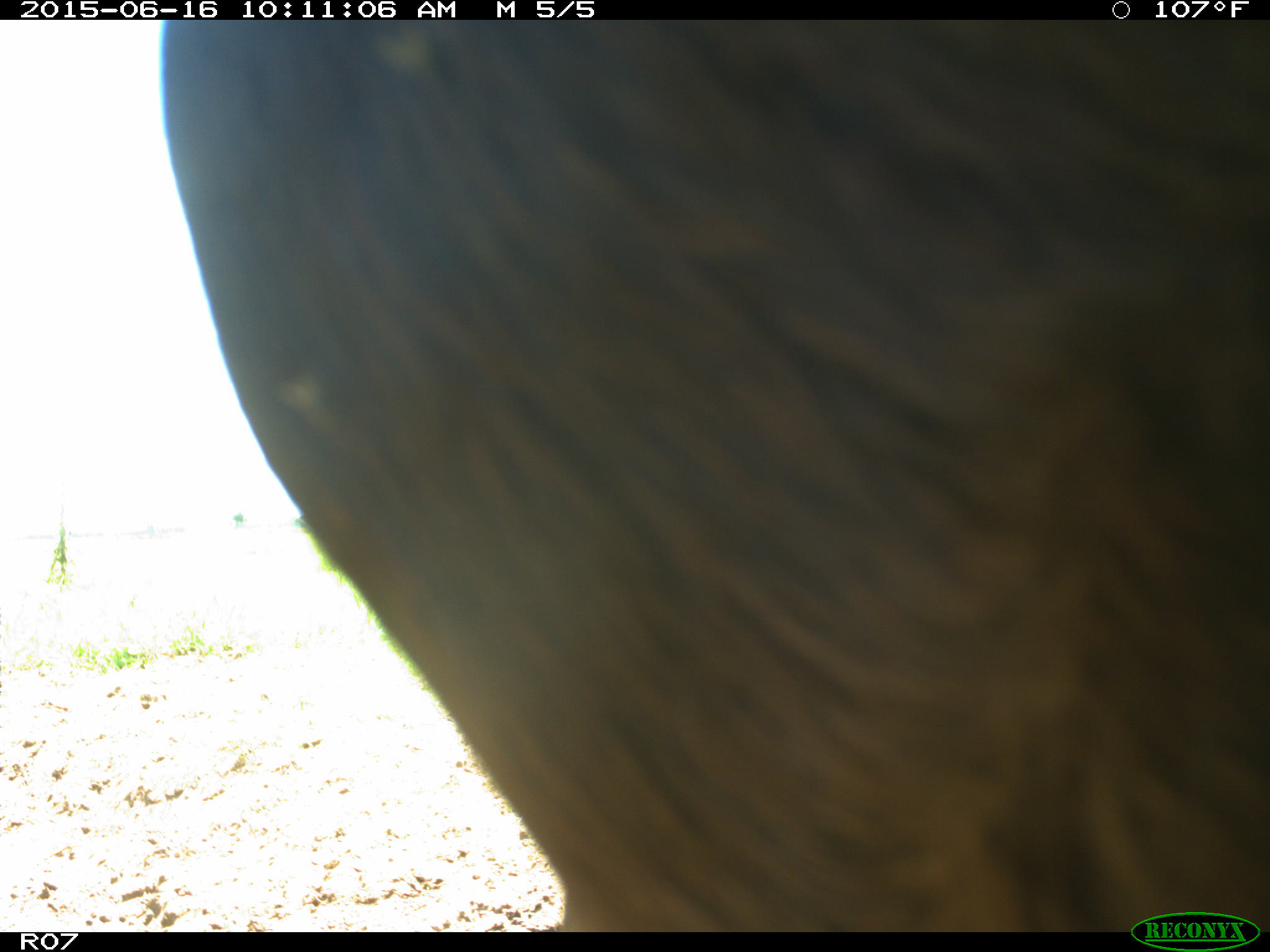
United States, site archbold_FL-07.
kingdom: Animalia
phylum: Chordata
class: Mammalia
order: Artiodactyla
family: Bovidae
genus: Bos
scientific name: Bos taurus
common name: domestic cow